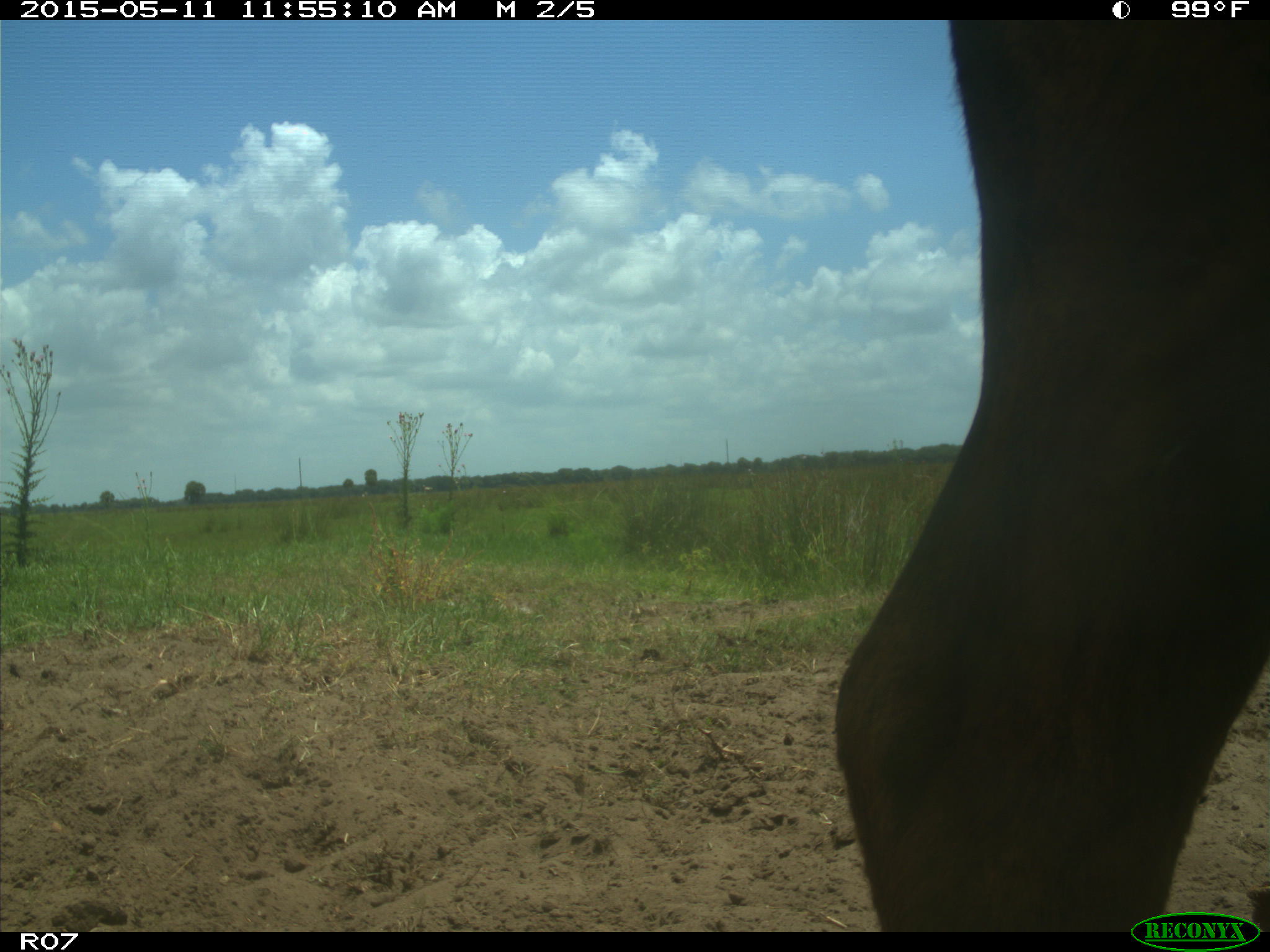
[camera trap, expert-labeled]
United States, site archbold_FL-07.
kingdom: Animalia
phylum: Chordata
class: Mammalia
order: Artiodactyla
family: Bovidae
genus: Bos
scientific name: Bos taurus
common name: domestic cow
Bos taurus (domestic cow).